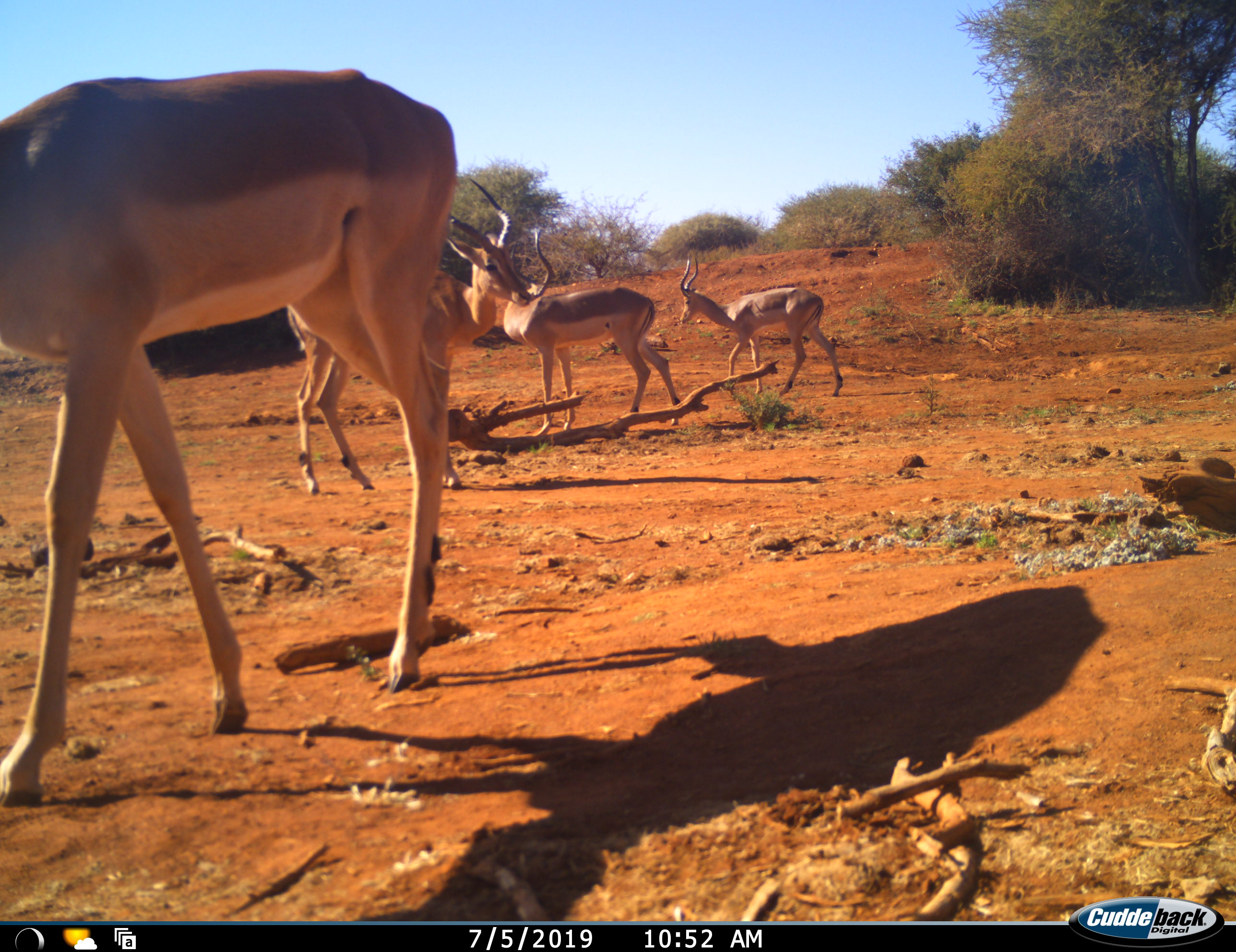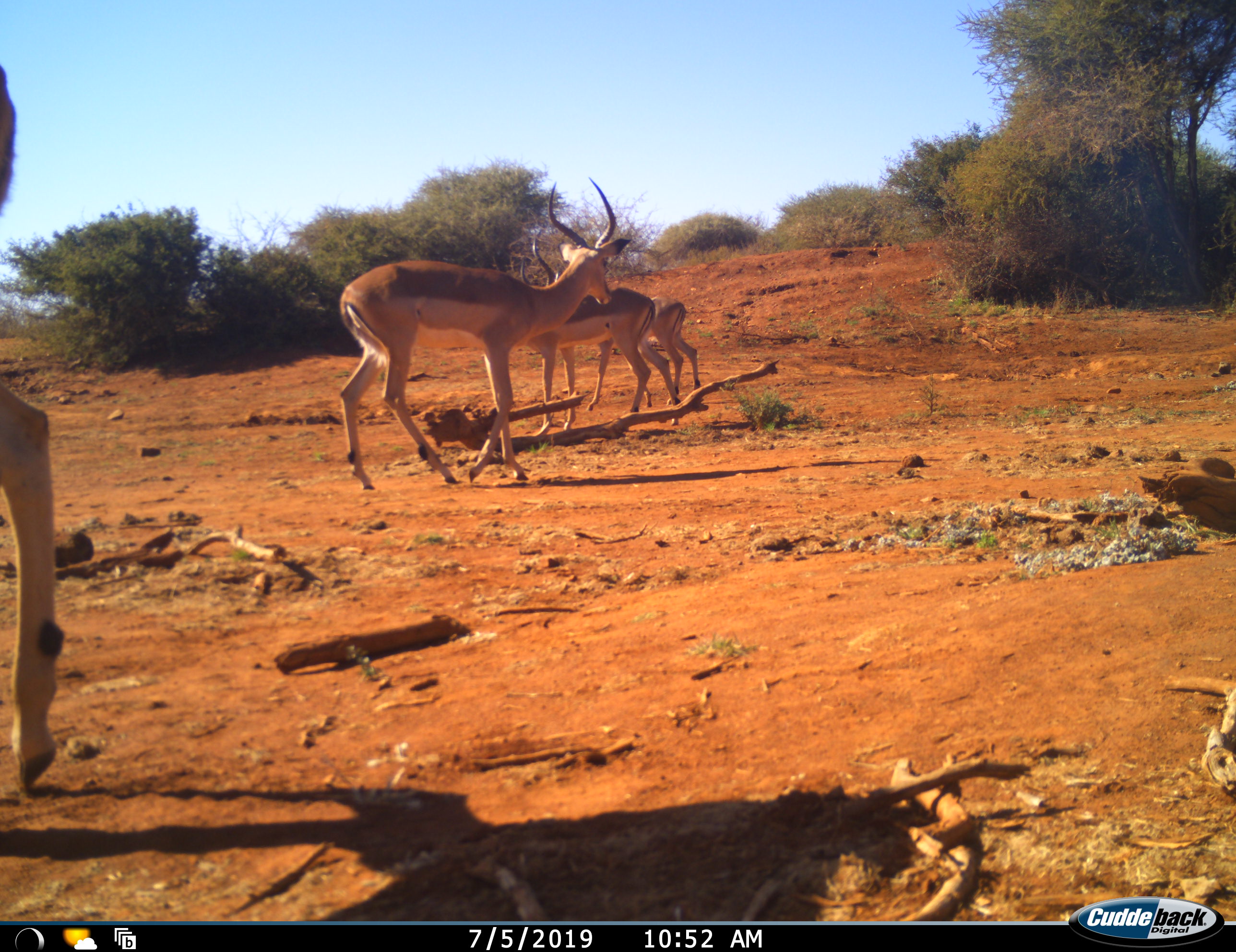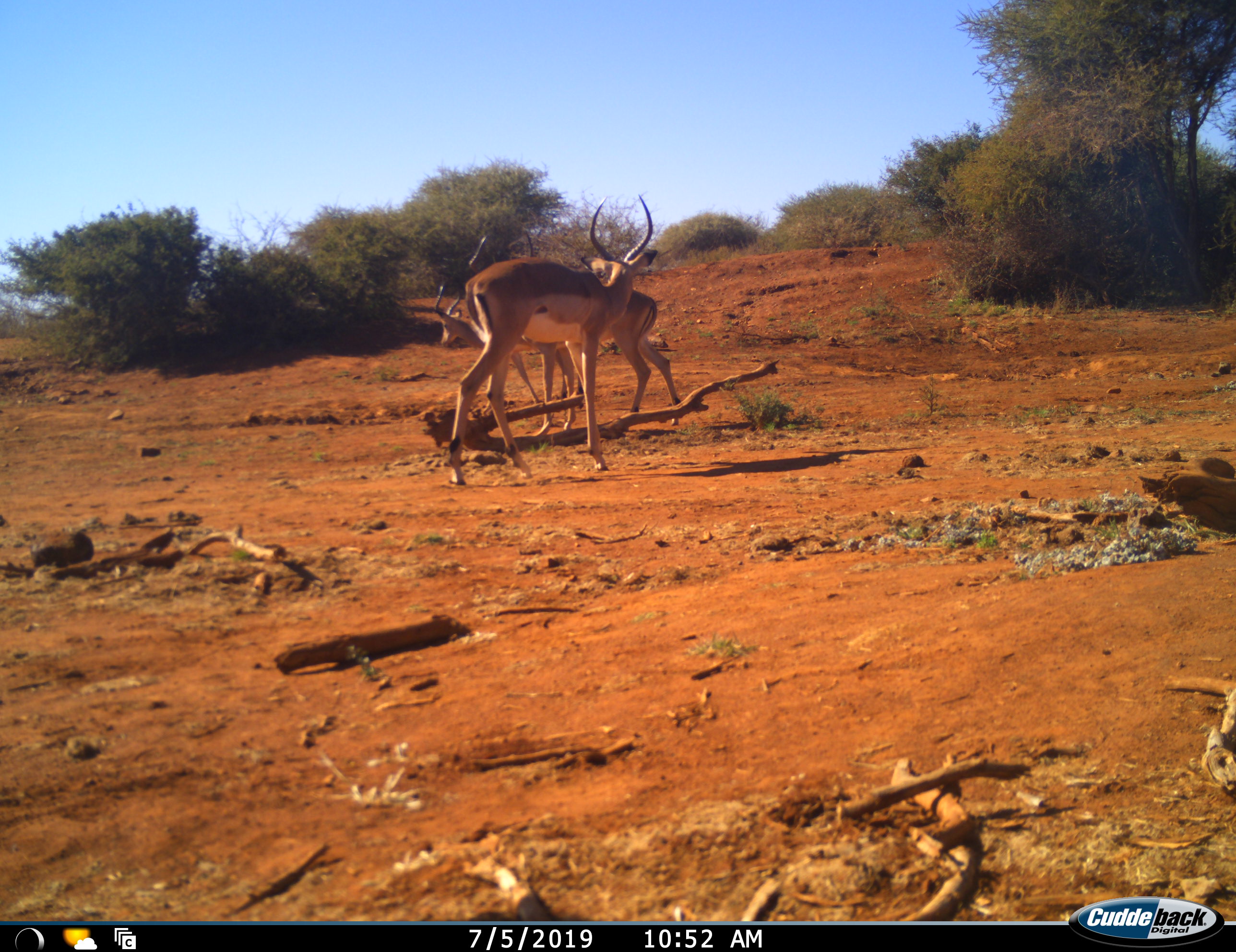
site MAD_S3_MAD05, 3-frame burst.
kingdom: Animalia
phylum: Chordata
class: Mammalia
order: Artiodactyla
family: Bovidae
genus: Aepyceros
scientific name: Aepyceros melampus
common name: impala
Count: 4.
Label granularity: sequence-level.